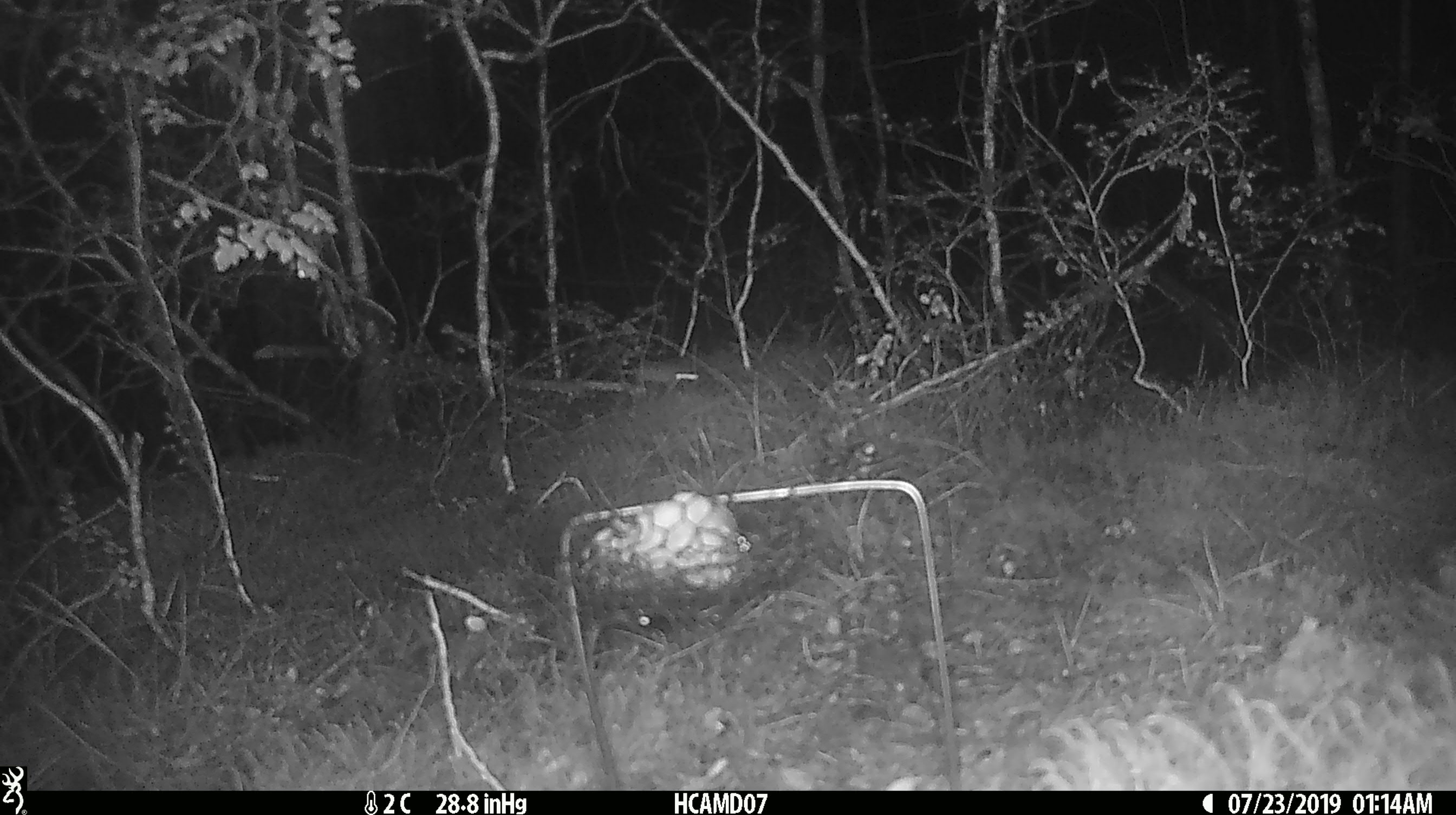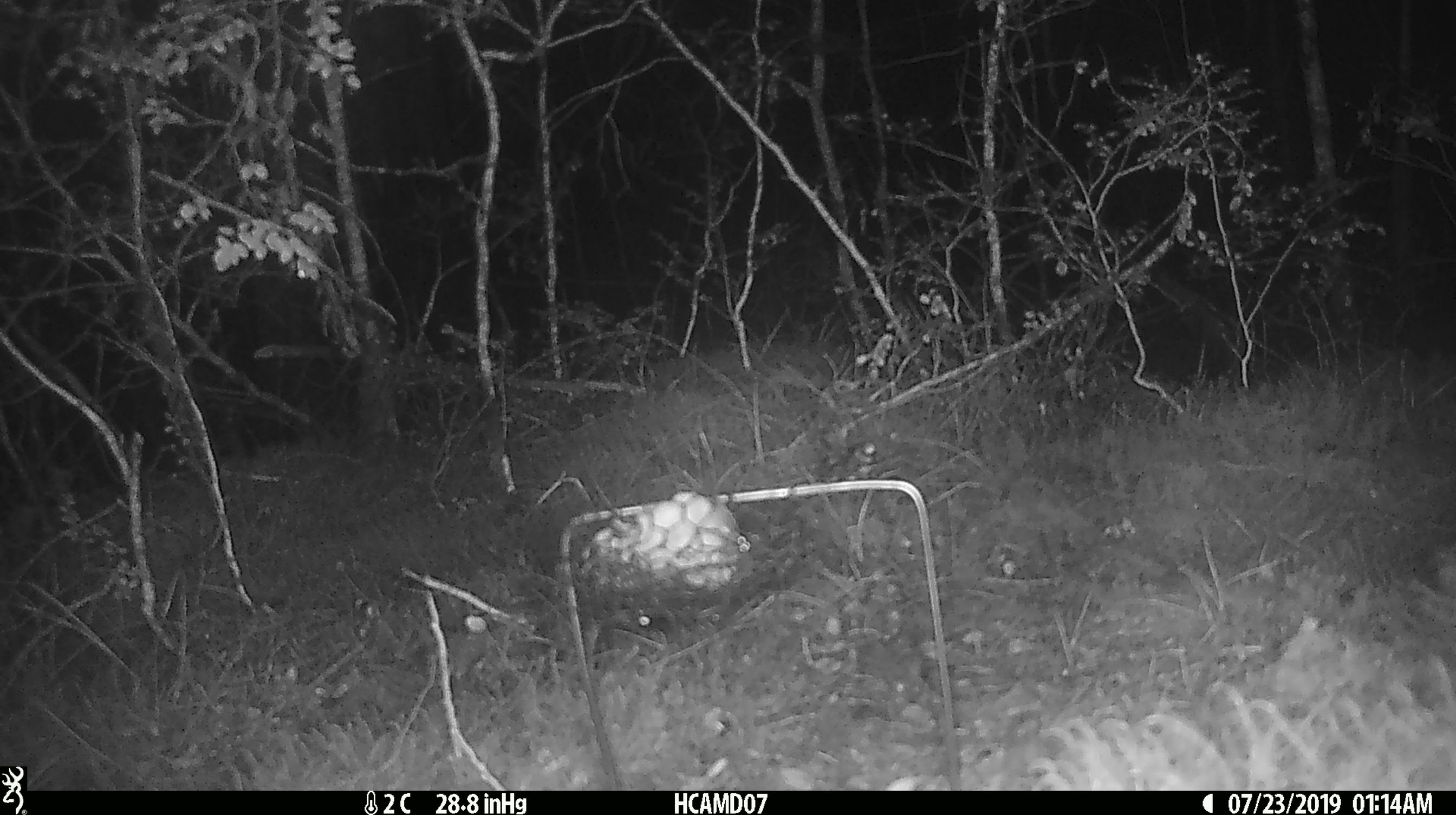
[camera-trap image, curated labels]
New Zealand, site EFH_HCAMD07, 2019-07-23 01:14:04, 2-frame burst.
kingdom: Animalia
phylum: Chordata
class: Mammalia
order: Rodentia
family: Muridae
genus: Mus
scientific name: Mus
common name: mouse